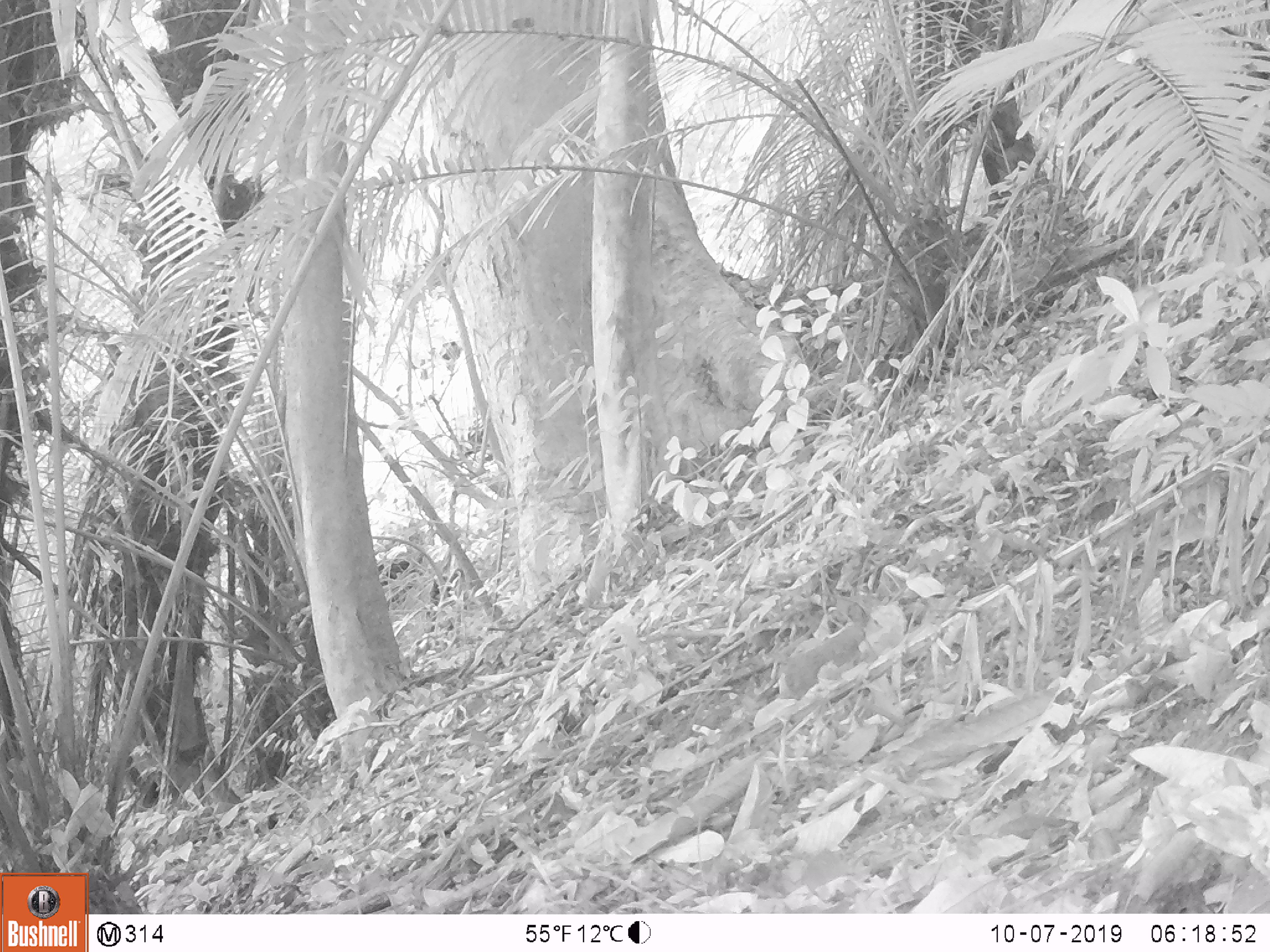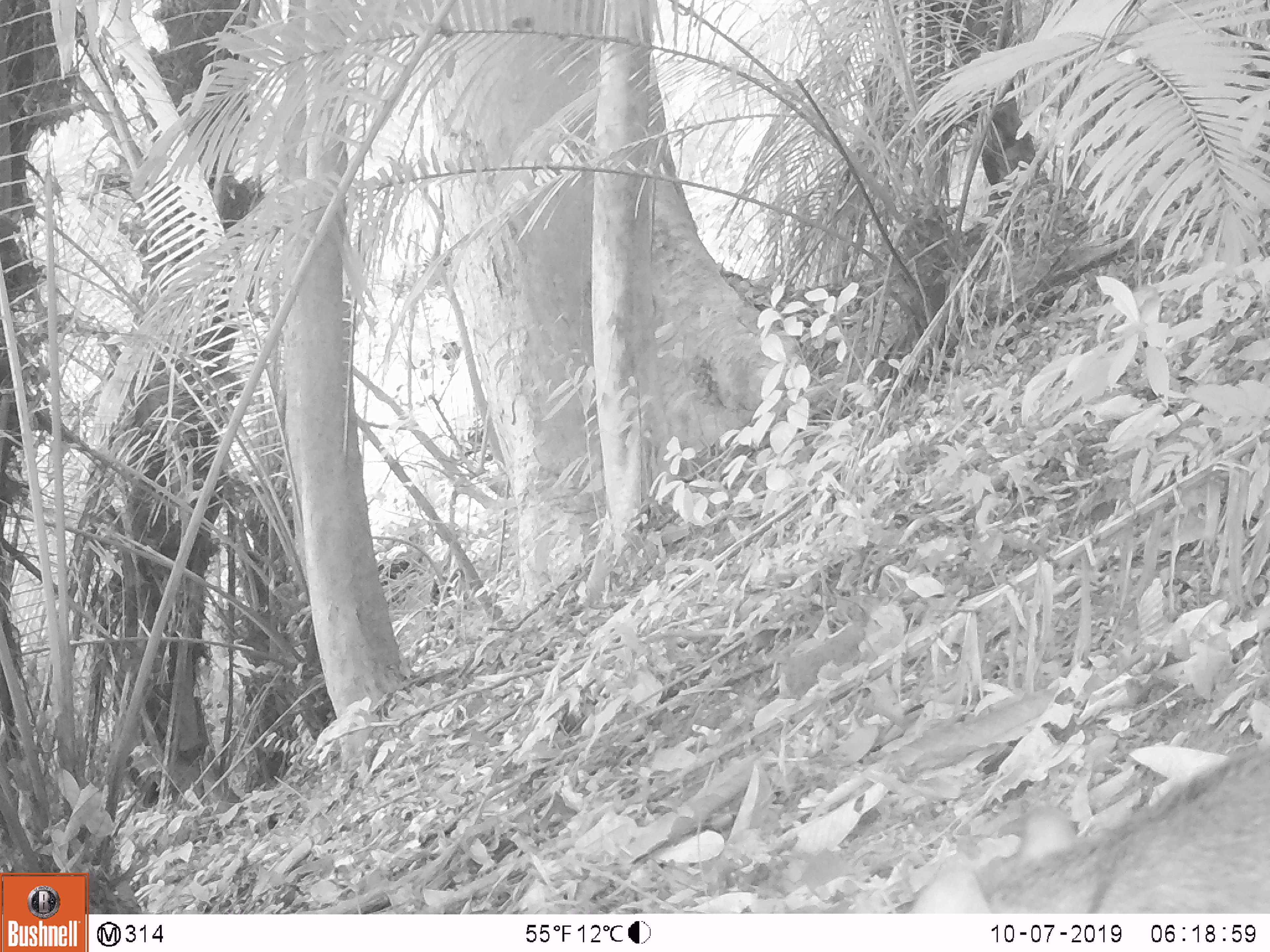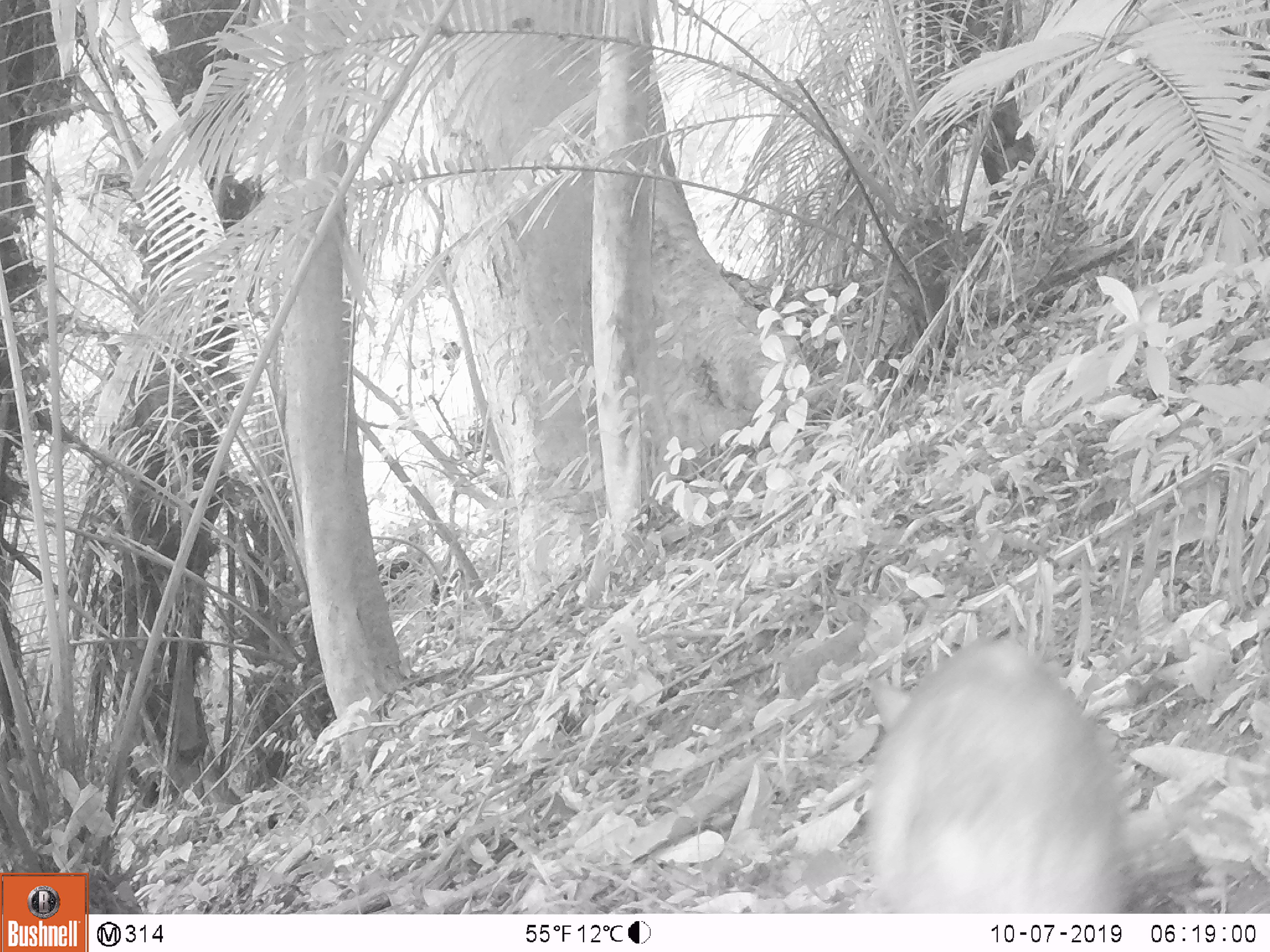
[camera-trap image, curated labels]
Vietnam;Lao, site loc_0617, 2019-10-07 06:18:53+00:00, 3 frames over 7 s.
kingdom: Animalia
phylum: Chordata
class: Mammalia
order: Artiodactyla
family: Suidae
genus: Sus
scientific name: Sus scrofa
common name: eurasian wild pig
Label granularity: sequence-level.